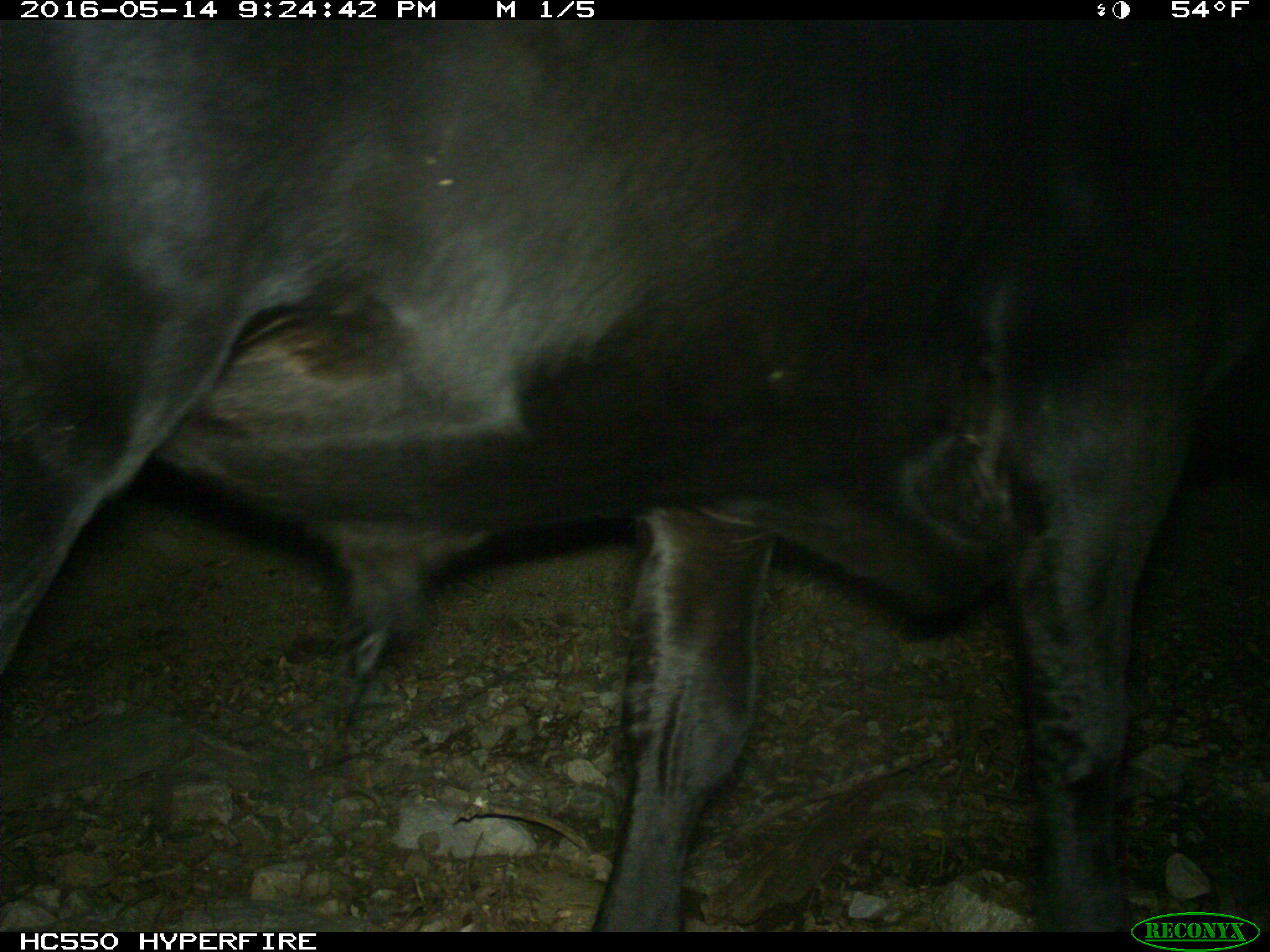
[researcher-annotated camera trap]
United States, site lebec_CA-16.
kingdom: Animalia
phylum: Chordata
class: Mammalia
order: Artiodactyla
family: Bovidae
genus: Bos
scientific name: Bos taurus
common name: domestic cow